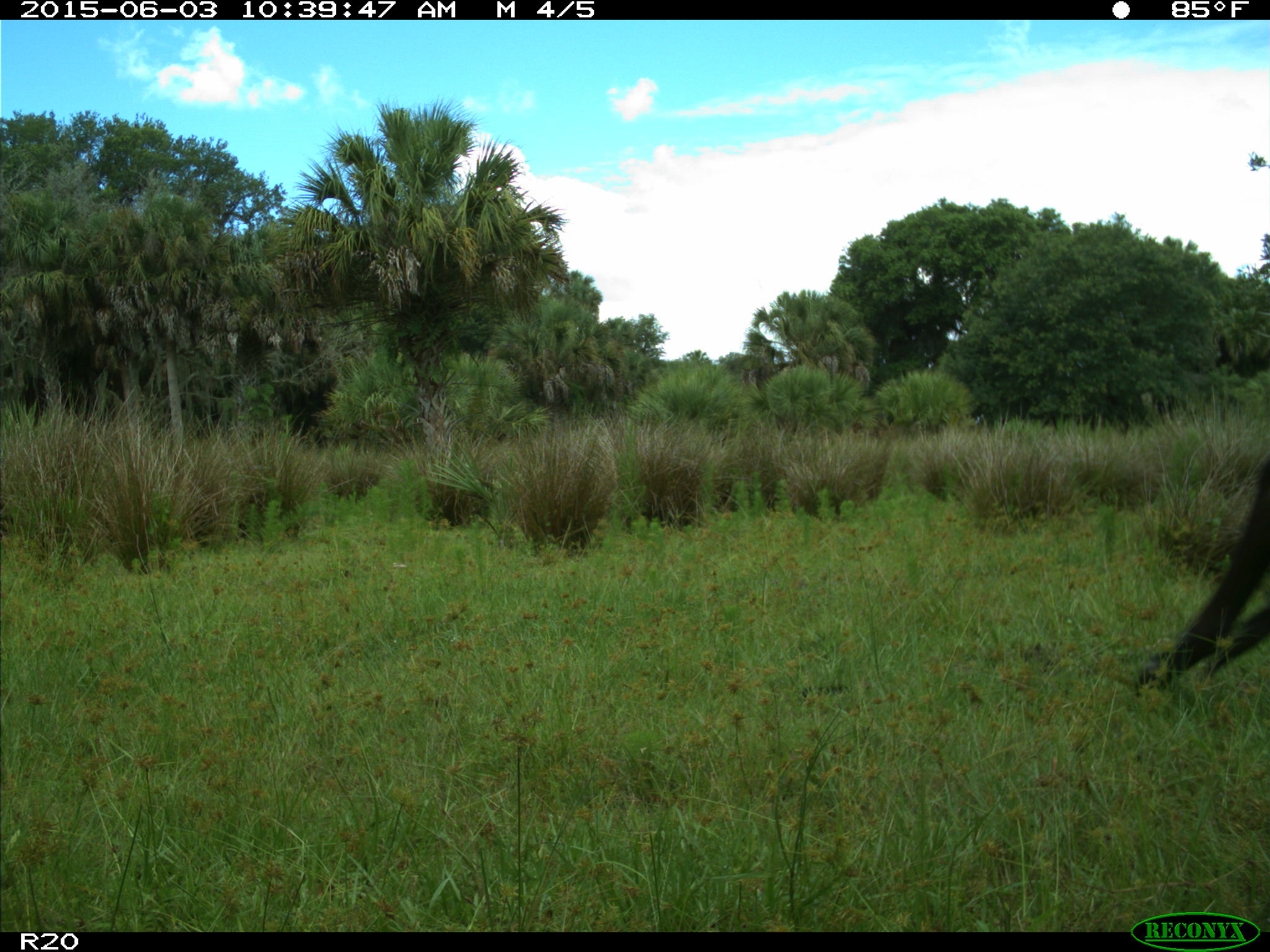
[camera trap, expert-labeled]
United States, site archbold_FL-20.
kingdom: Animalia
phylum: Chordata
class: Mammalia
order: Artiodactyla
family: Bovidae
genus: Bos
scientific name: Bos taurus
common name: domestic cow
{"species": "Bos taurus (domestic cow)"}